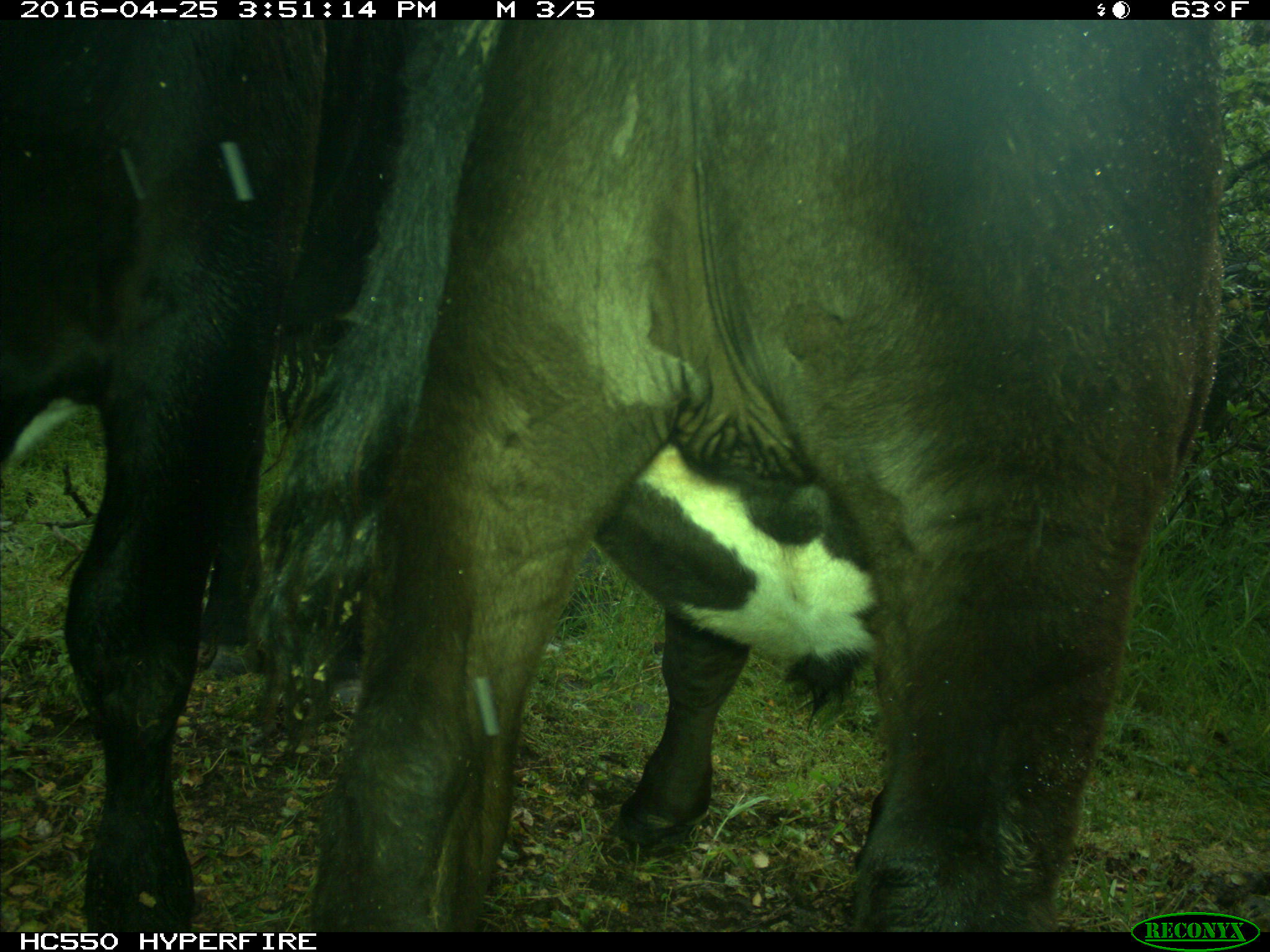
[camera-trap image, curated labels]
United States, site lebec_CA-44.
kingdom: Animalia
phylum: Chordata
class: Mammalia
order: Artiodactyla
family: Bovidae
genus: Bos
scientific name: Bos taurus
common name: domestic cow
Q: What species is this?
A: Bos taurus (domestic cow).